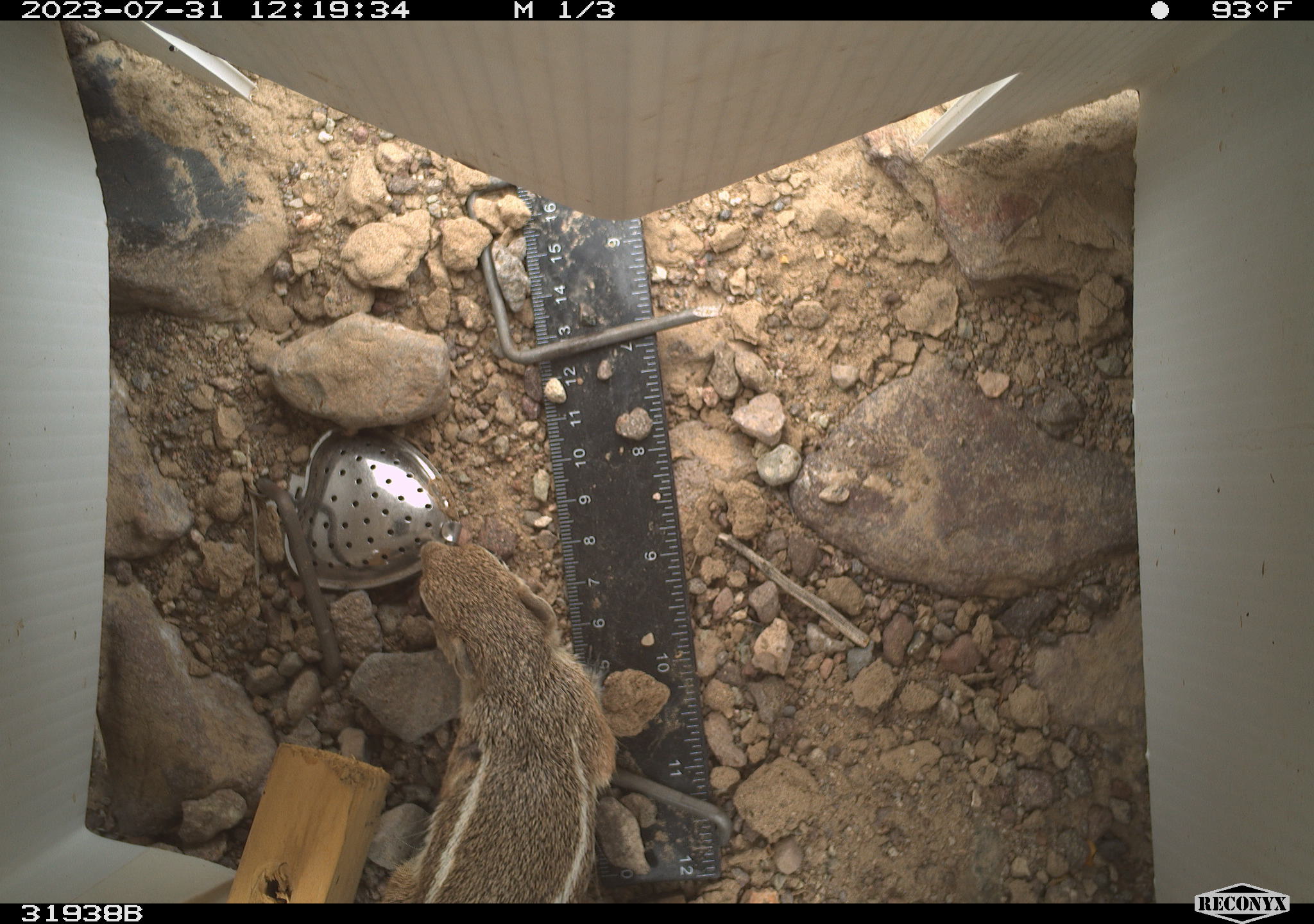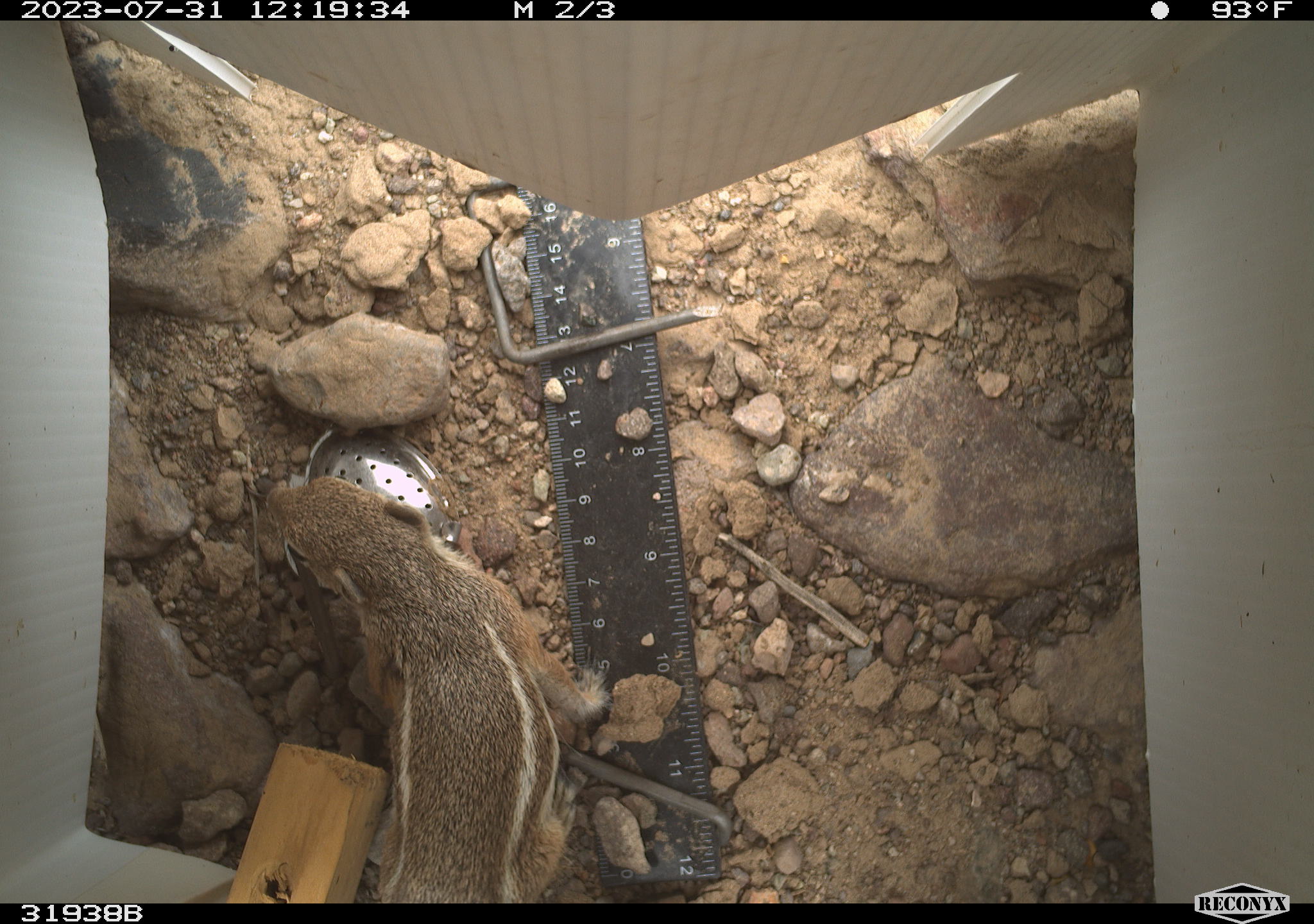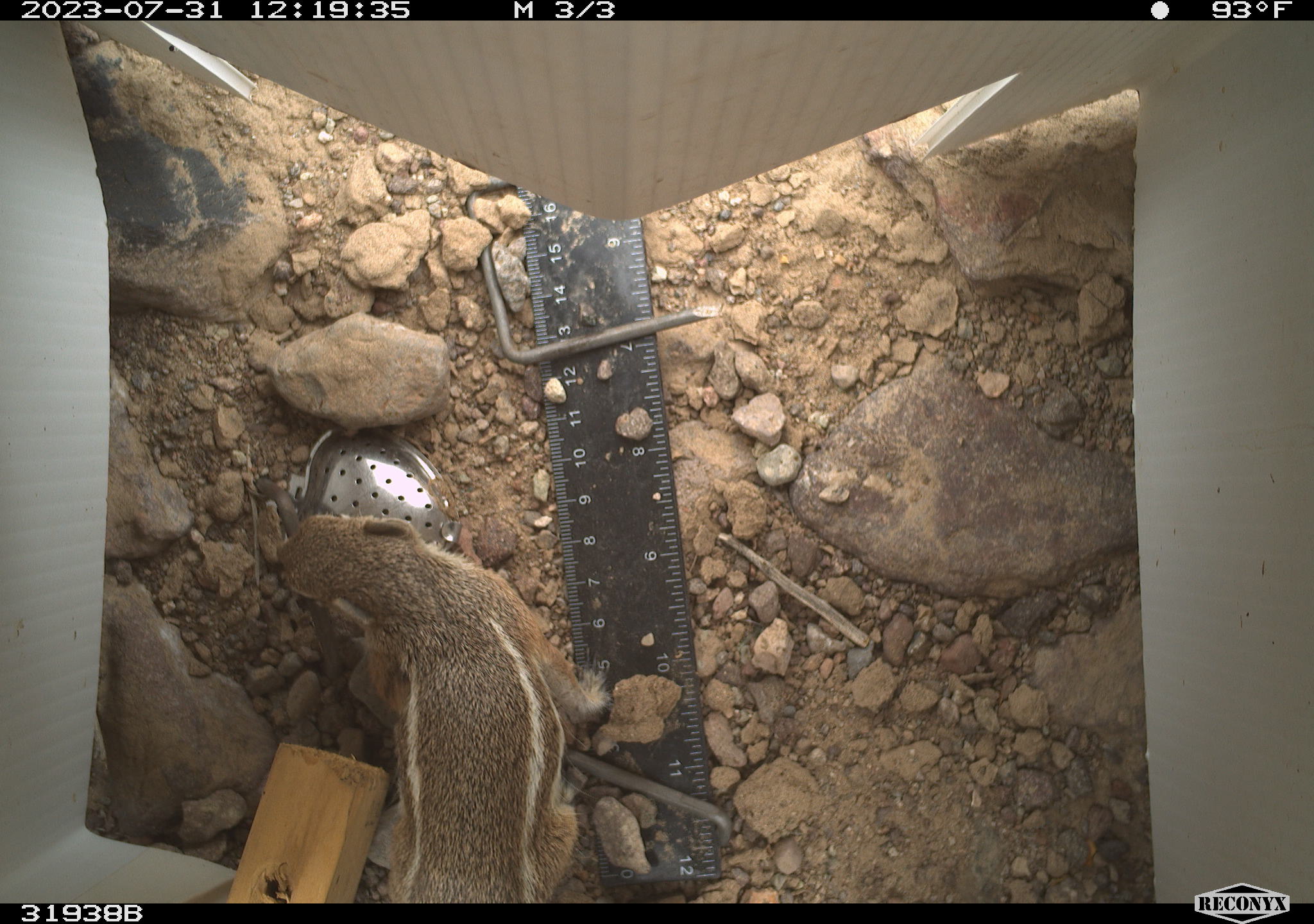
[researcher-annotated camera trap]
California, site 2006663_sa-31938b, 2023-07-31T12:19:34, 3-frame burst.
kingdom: Animalia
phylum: Chordata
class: Mammalia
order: Rodentia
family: Sciuridae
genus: Ammospermophilus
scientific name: Ammospermophilus leucurus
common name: white-tailed antelope squirrel